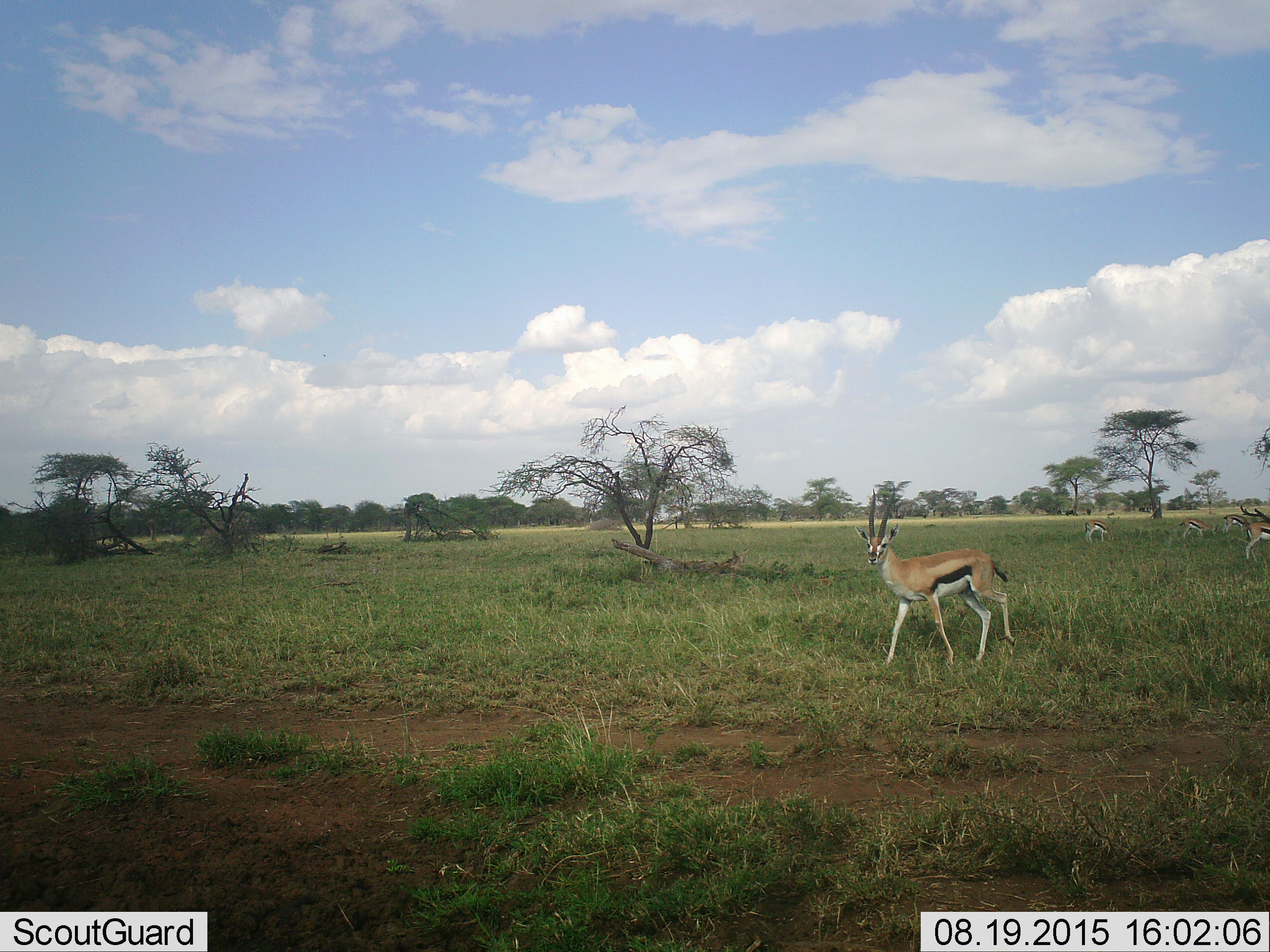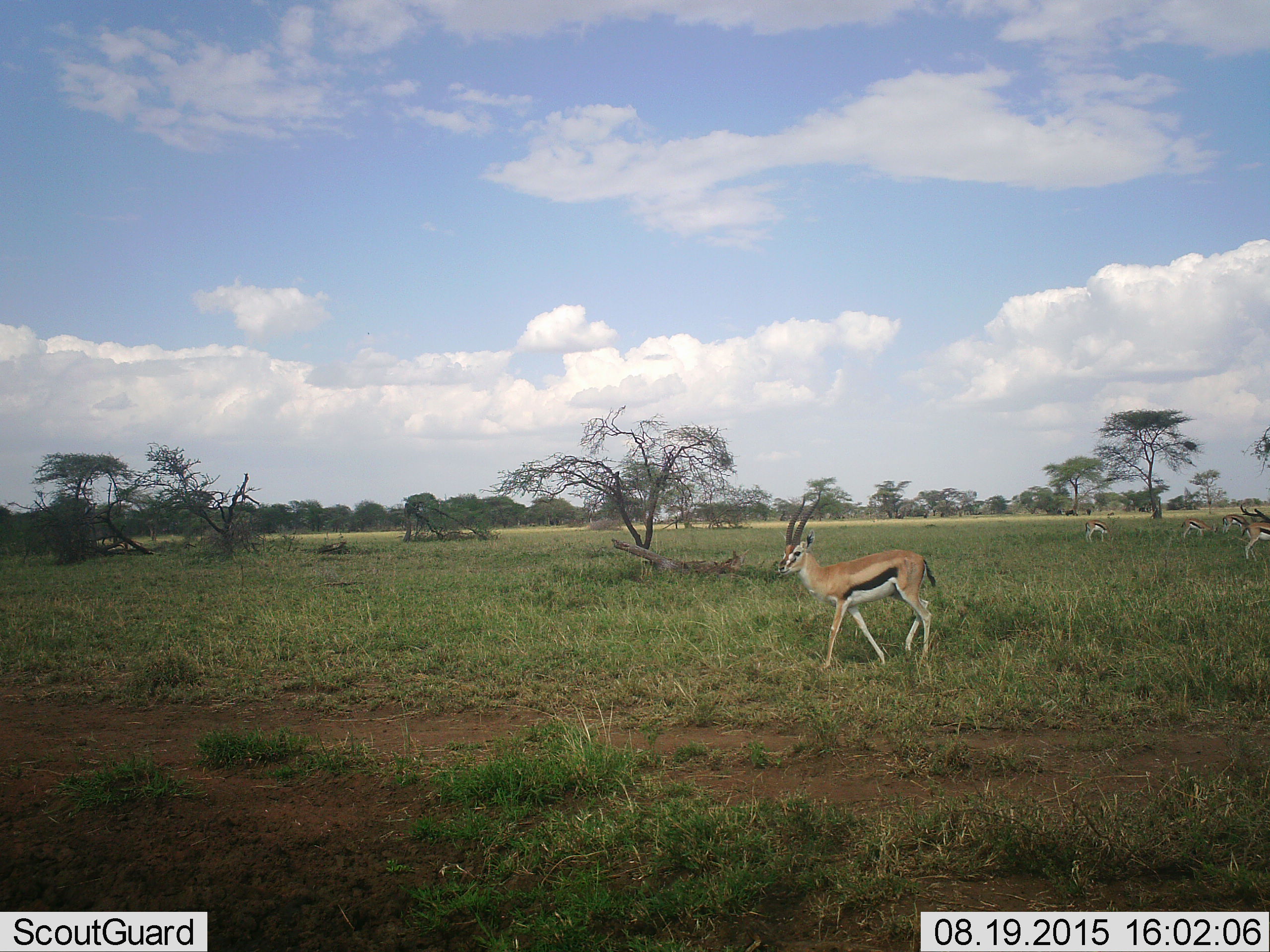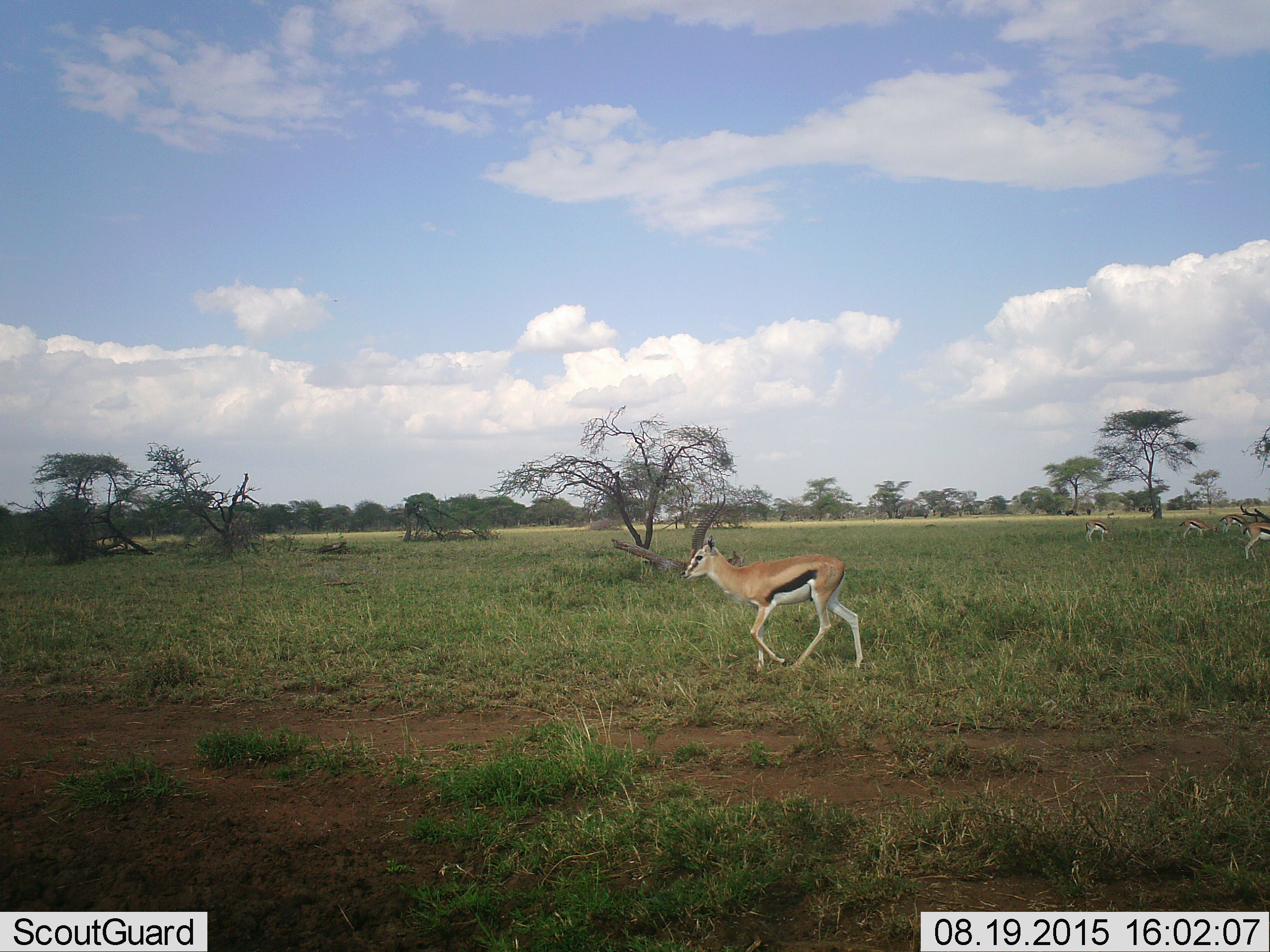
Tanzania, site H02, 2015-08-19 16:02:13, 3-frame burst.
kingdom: Animalia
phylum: Chordata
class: Mammalia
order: Artiodactyla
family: Bovidae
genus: Eudorcas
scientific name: Eudorcas thomsonii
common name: thomson's gazelle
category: gazellethomsons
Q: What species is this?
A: Gazellethomsons (thomson's gazelle) (Eudorcas thomsonii).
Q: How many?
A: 5.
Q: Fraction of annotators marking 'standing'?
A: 78%.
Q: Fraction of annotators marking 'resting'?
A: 0%.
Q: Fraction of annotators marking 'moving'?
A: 44%.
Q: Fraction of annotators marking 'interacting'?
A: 0%.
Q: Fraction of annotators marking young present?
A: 0%.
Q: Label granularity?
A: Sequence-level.